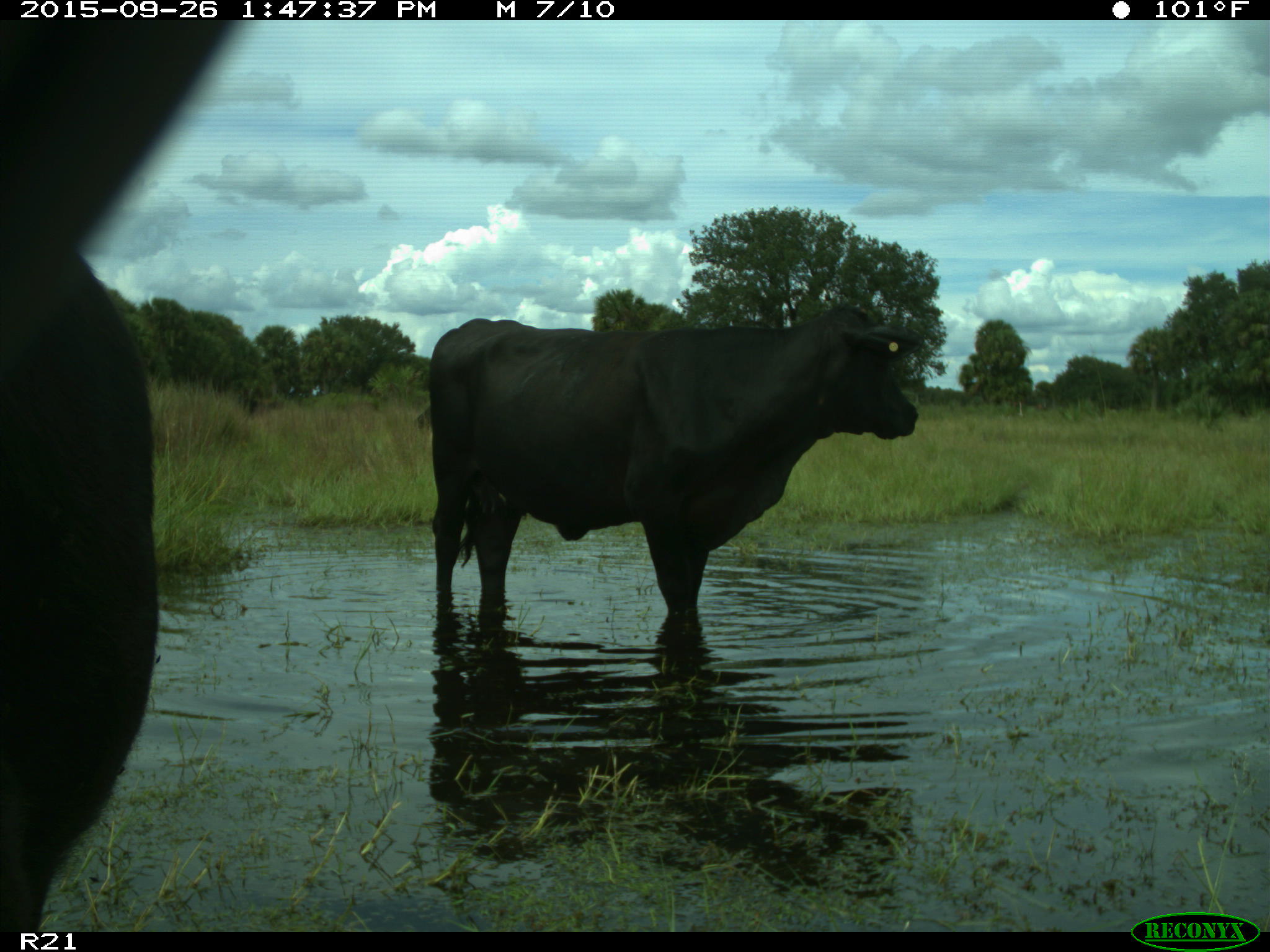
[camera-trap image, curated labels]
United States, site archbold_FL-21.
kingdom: Animalia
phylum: Chordata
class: Mammalia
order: Artiodactyla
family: Bovidae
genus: Bos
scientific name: Bos taurus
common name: domestic cow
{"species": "Bos taurus (domestic cow)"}